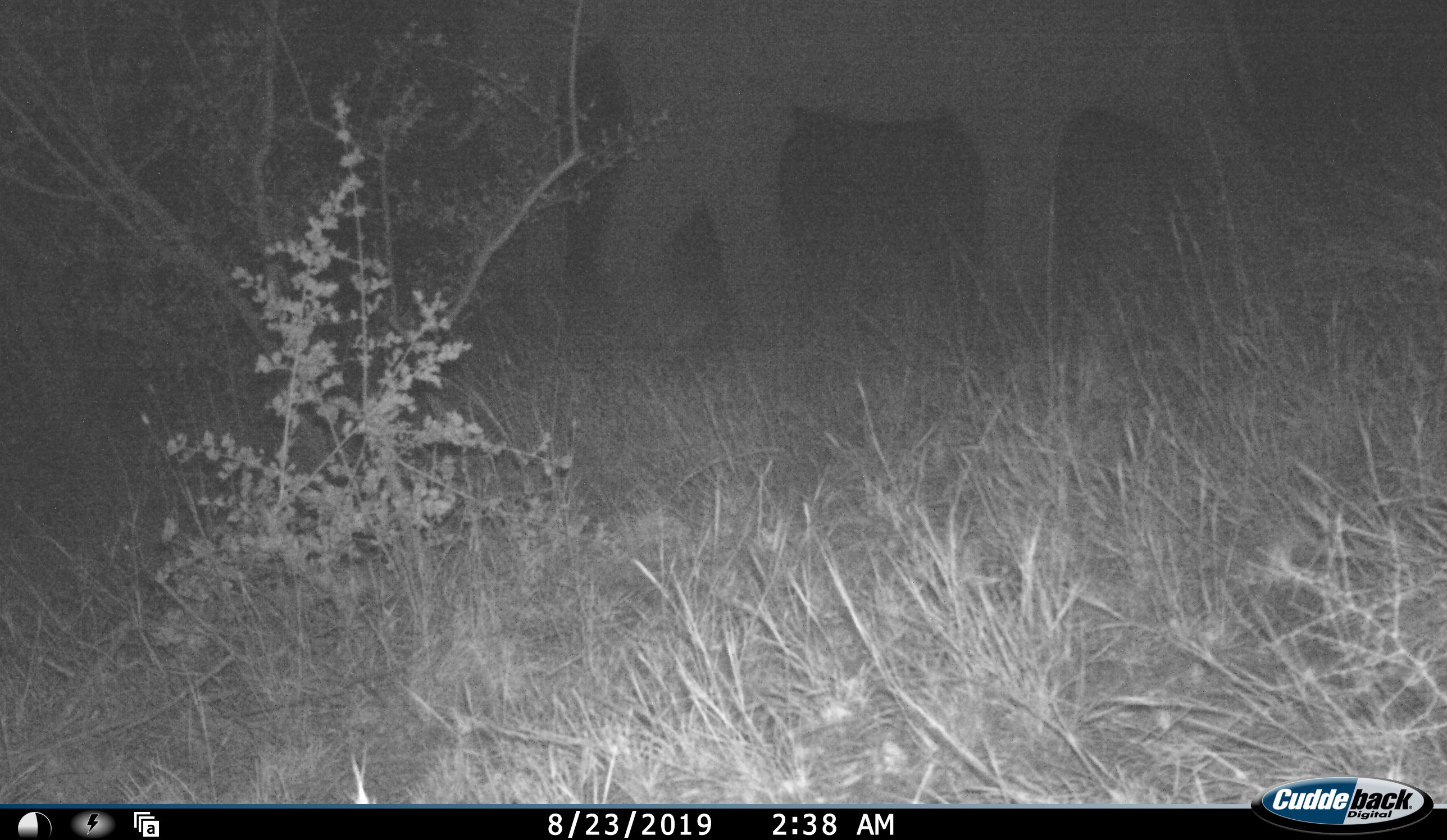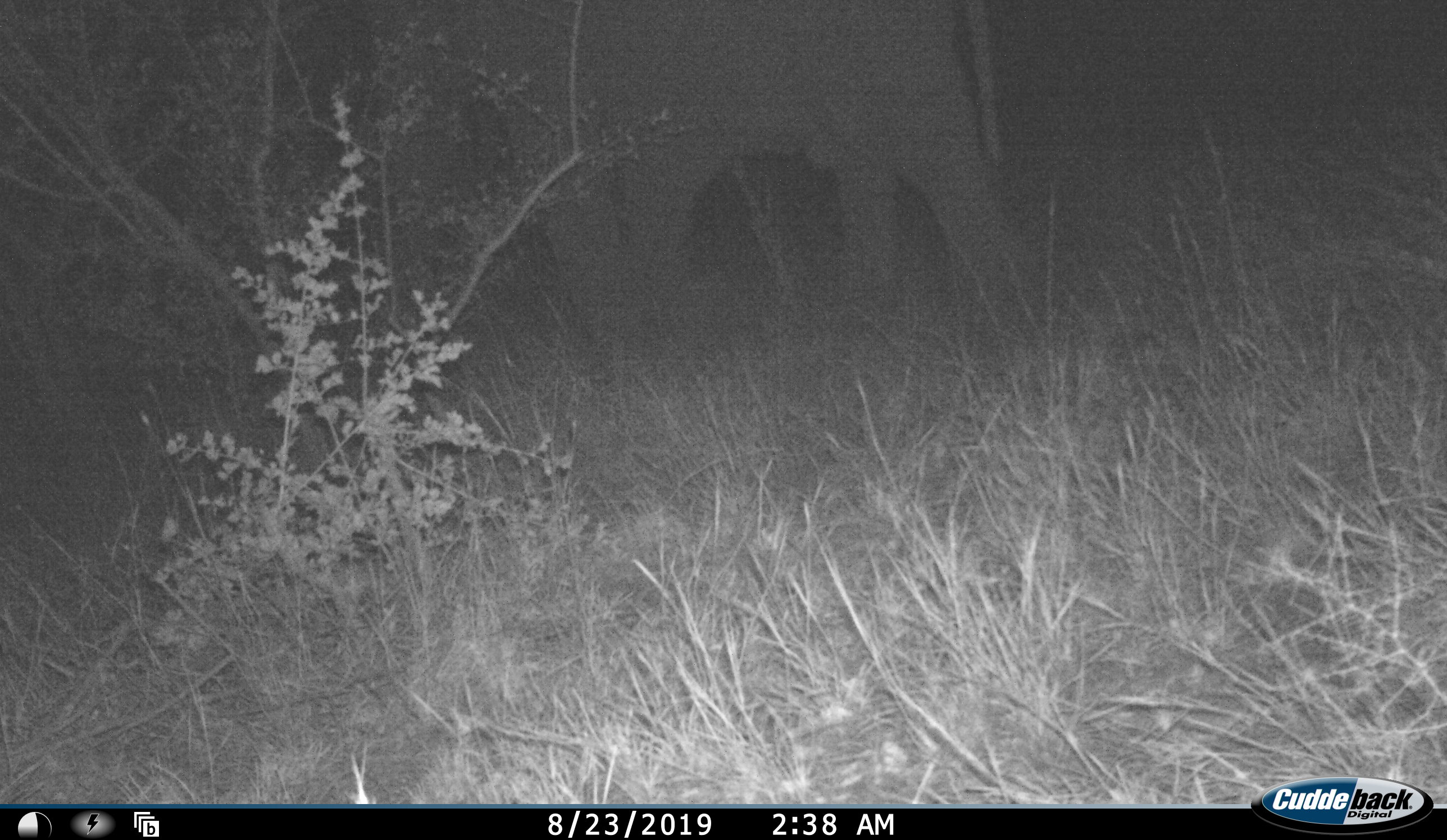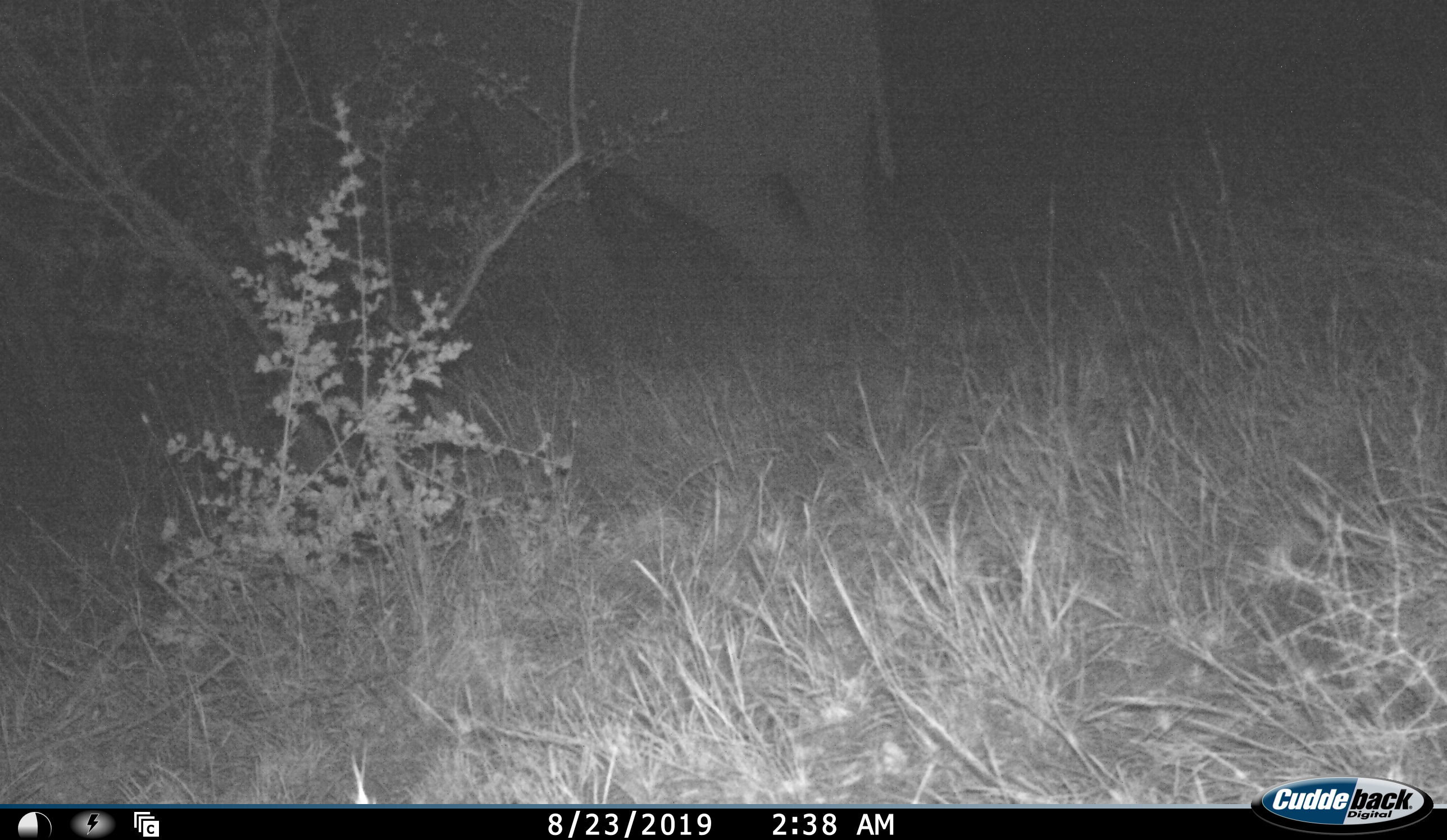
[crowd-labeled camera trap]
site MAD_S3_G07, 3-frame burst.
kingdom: Animalia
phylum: Chordata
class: Mammalia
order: Proboscidea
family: Elephantidae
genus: Loxodonta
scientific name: Loxodonta africana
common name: african bush elephant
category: elephant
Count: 1.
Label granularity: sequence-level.